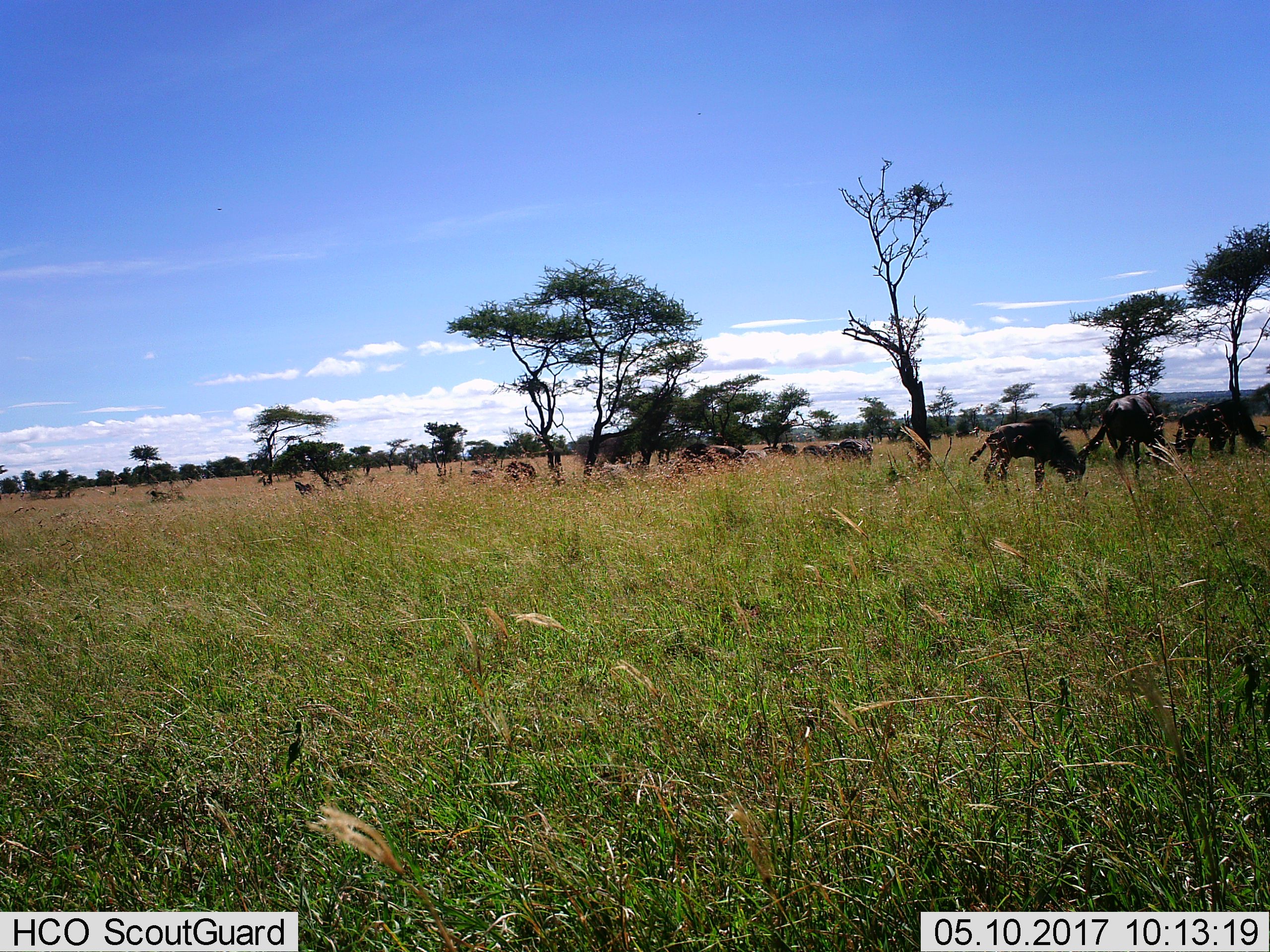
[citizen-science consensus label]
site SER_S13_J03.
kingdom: Animalia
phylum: Chordata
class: Mammalia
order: Artiodactyla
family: Bovidae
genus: Connochaetes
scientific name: Connochaetes taurinus taurinus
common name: blue wildebeest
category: wildebeestblue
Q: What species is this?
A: Wildebeestblue (blue wildebeest) (Connochaetes taurinus taurinus).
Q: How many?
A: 8.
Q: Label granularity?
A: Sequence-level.